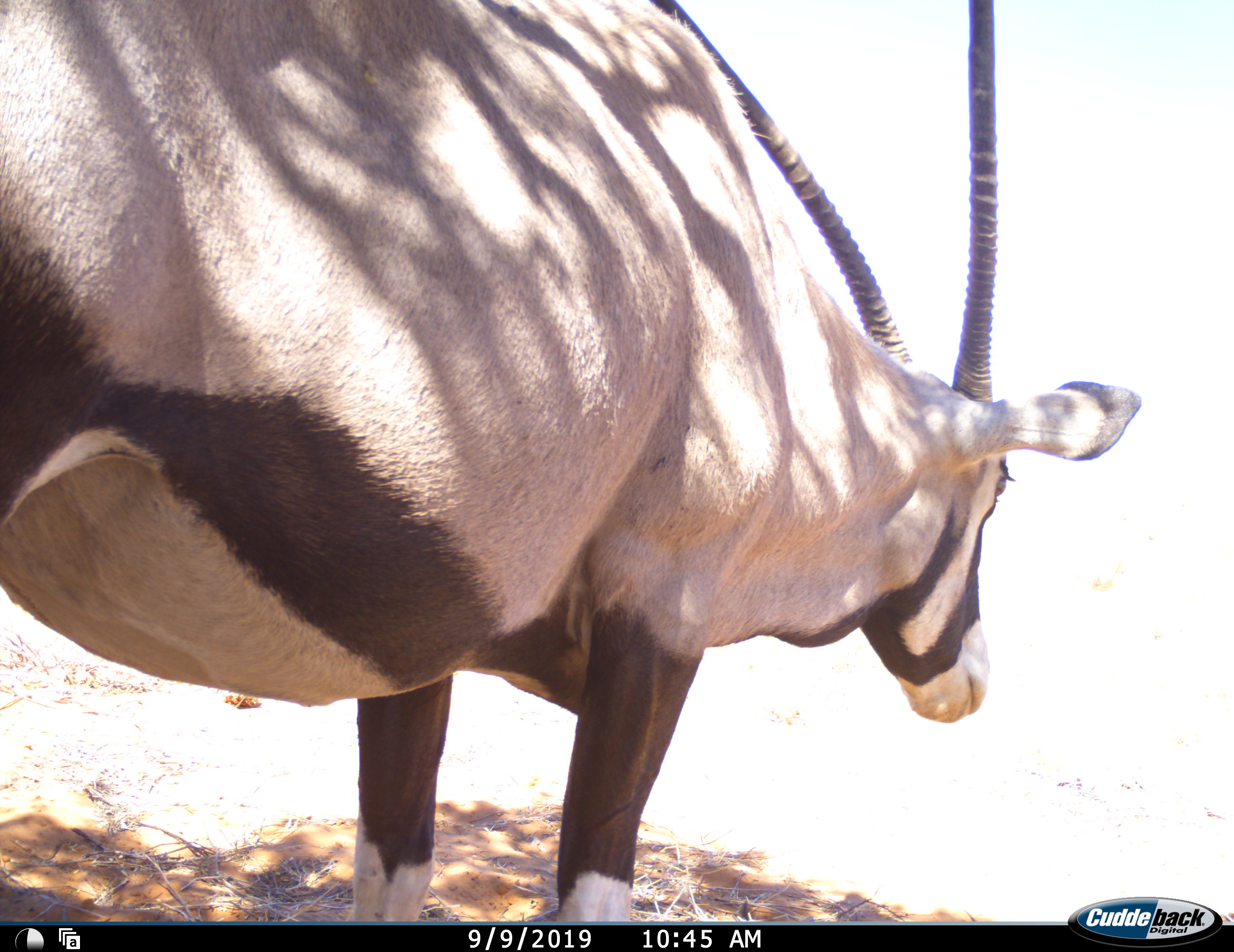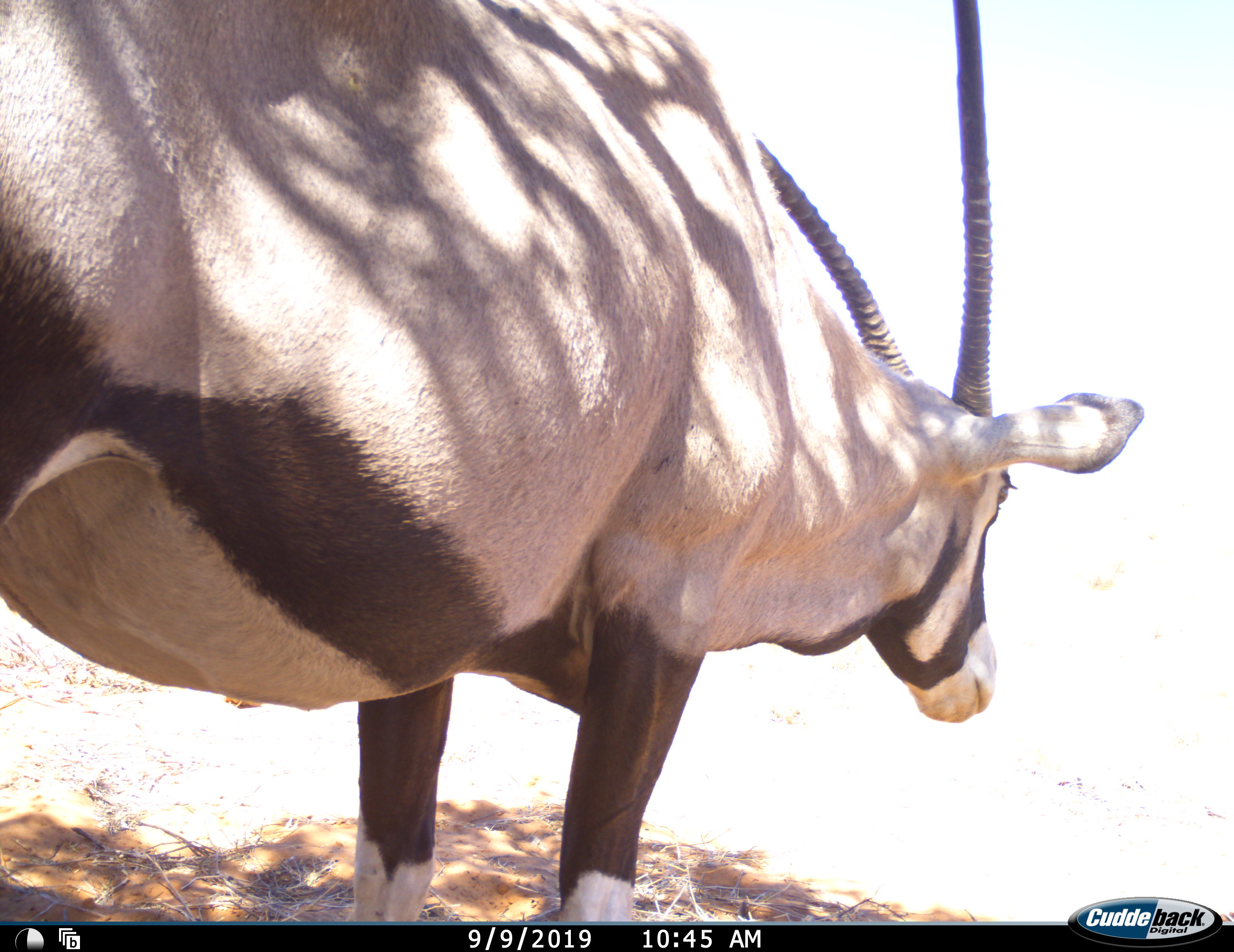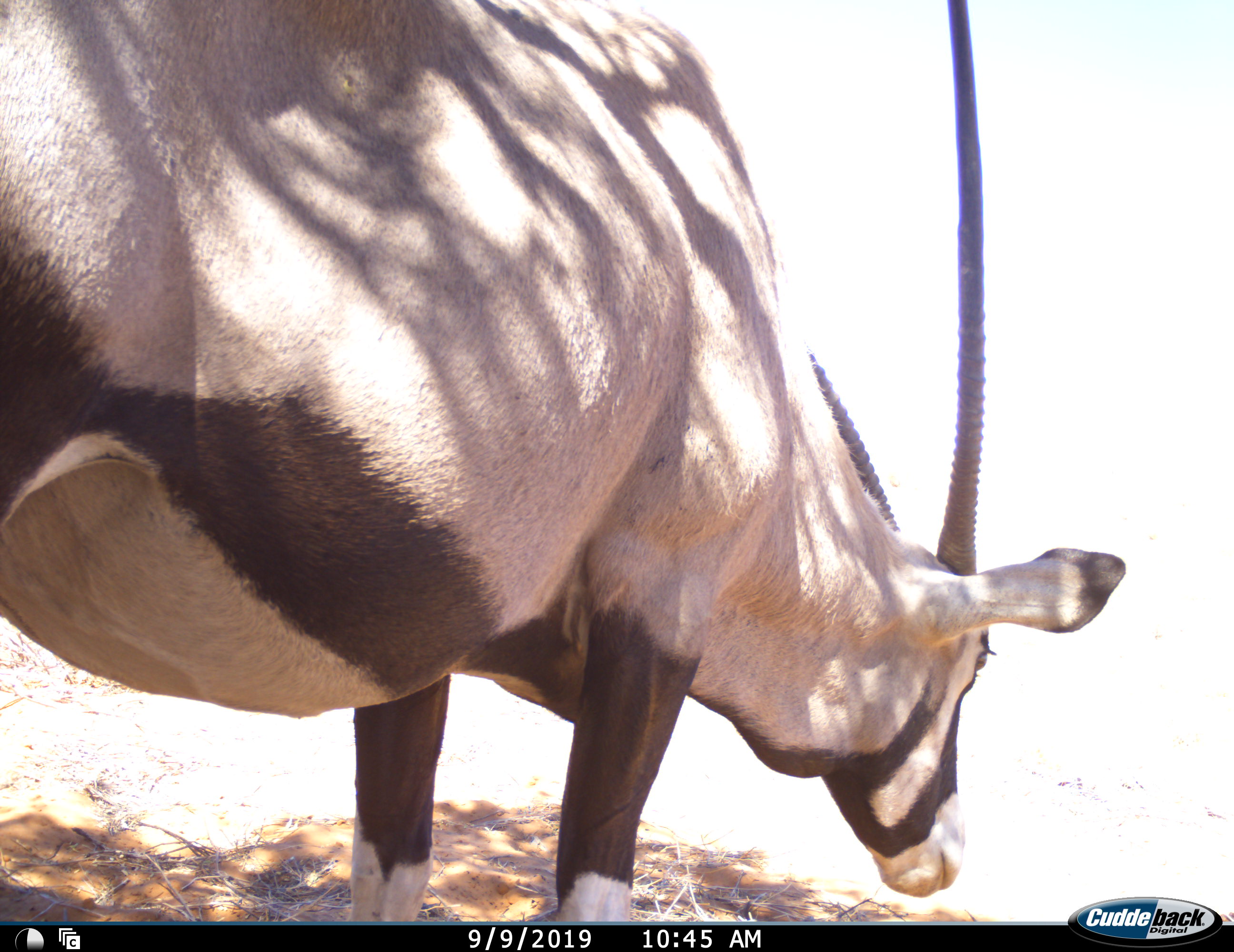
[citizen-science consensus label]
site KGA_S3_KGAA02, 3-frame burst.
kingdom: Animalia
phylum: Chordata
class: Mammalia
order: Artiodactyla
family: Bovidae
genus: Oryx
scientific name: Oryx gazella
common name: gemsbok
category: oryx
Oryx (gemsbok) (Oryx gazella), count 1. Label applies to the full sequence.